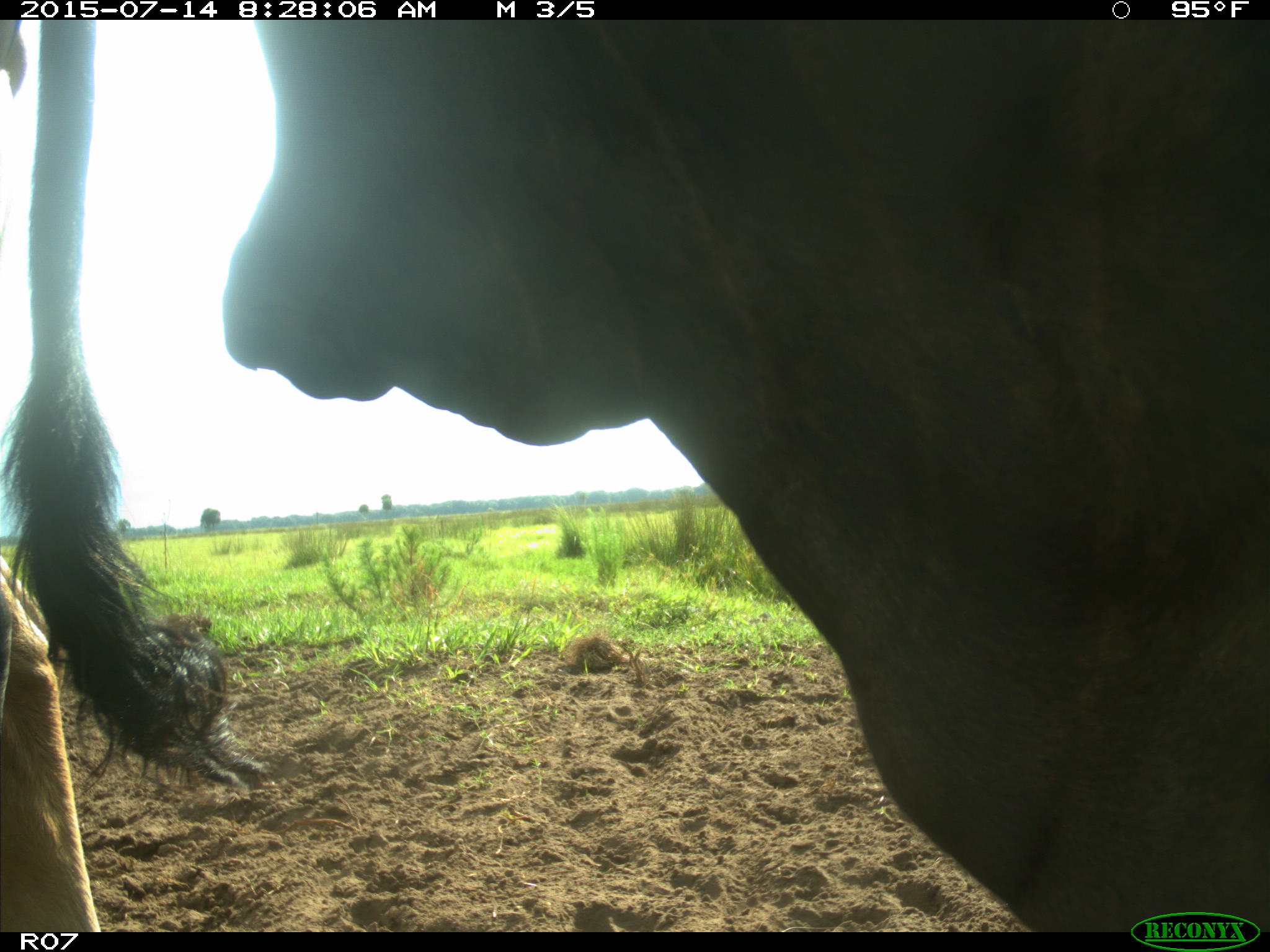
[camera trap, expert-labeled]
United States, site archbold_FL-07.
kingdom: Animalia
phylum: Chordata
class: Mammalia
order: Artiodactyla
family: Bovidae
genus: Bos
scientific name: Bos taurus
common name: domestic cow